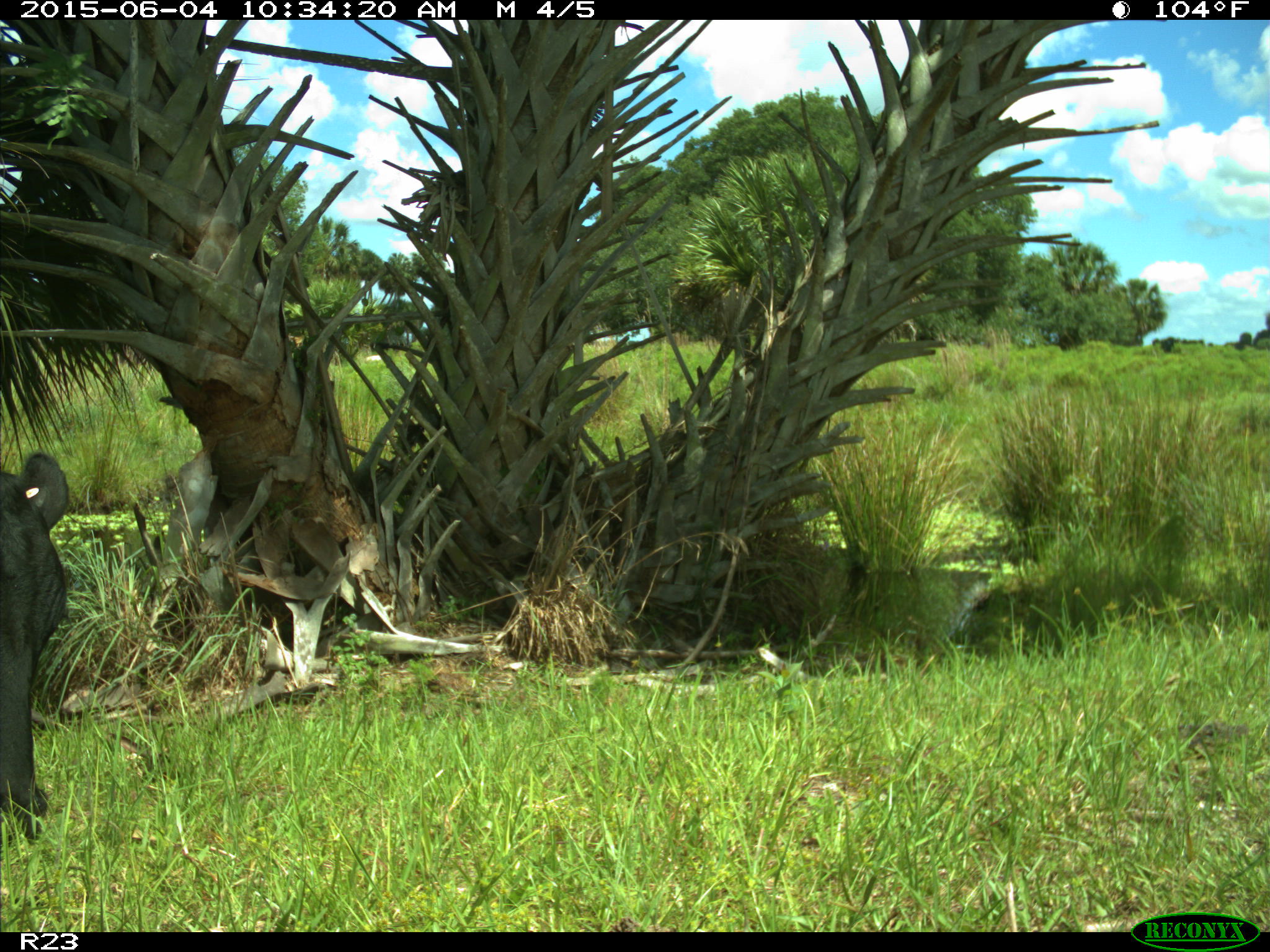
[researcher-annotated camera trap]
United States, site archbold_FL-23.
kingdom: Animalia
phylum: Chordata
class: Mammalia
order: Artiodactyla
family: Bovidae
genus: Bos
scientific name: Bos taurus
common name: domestic cow